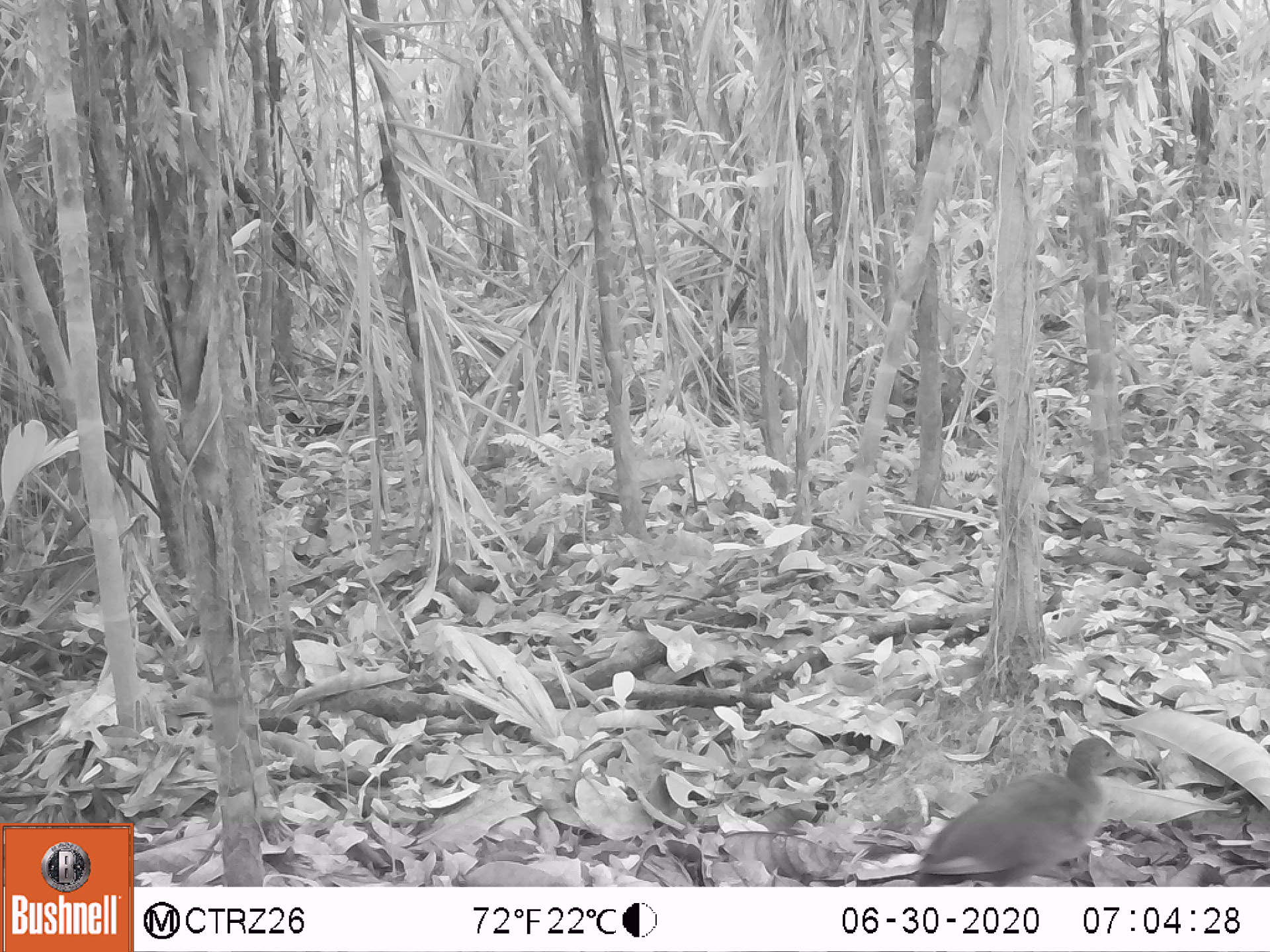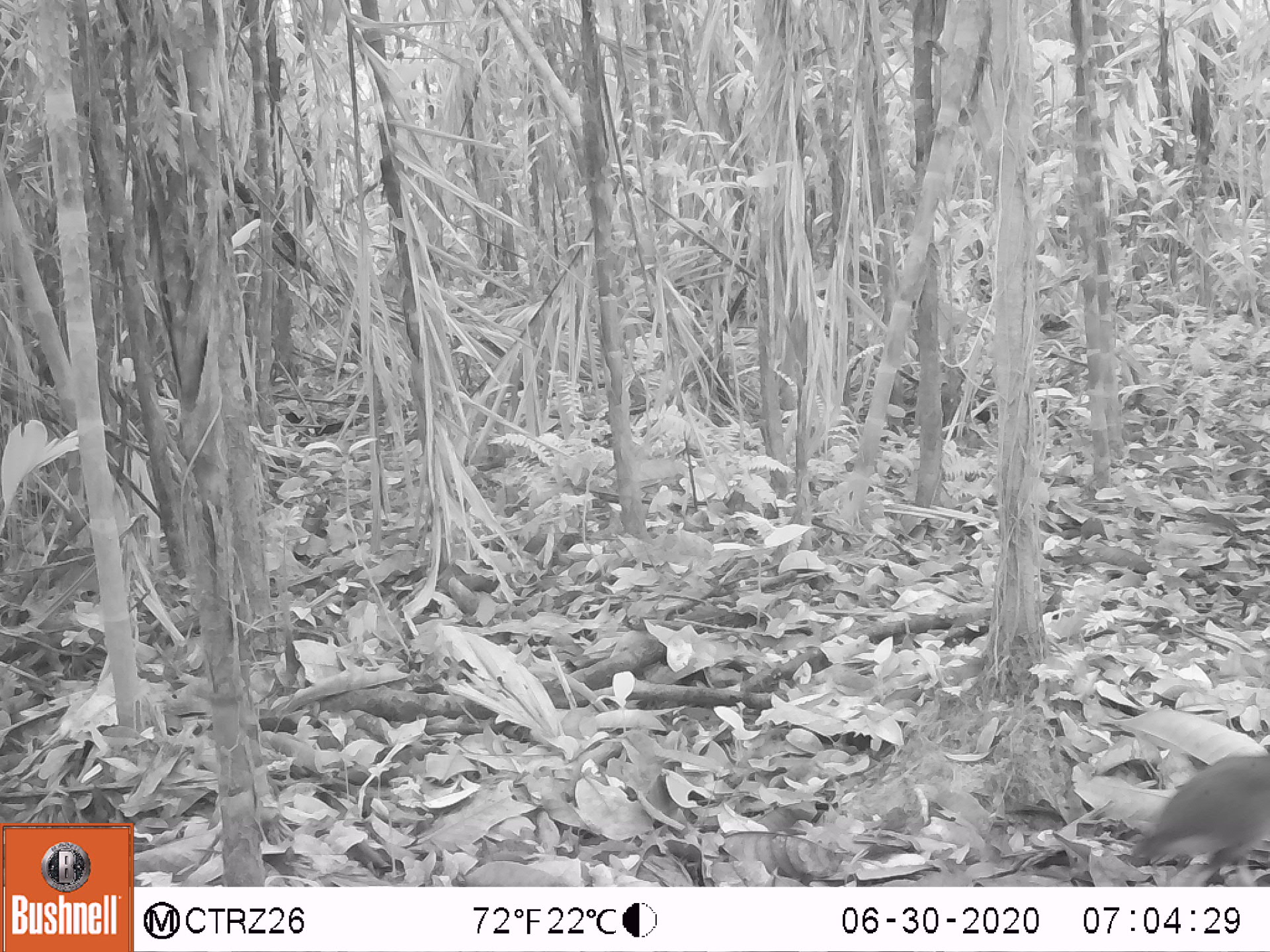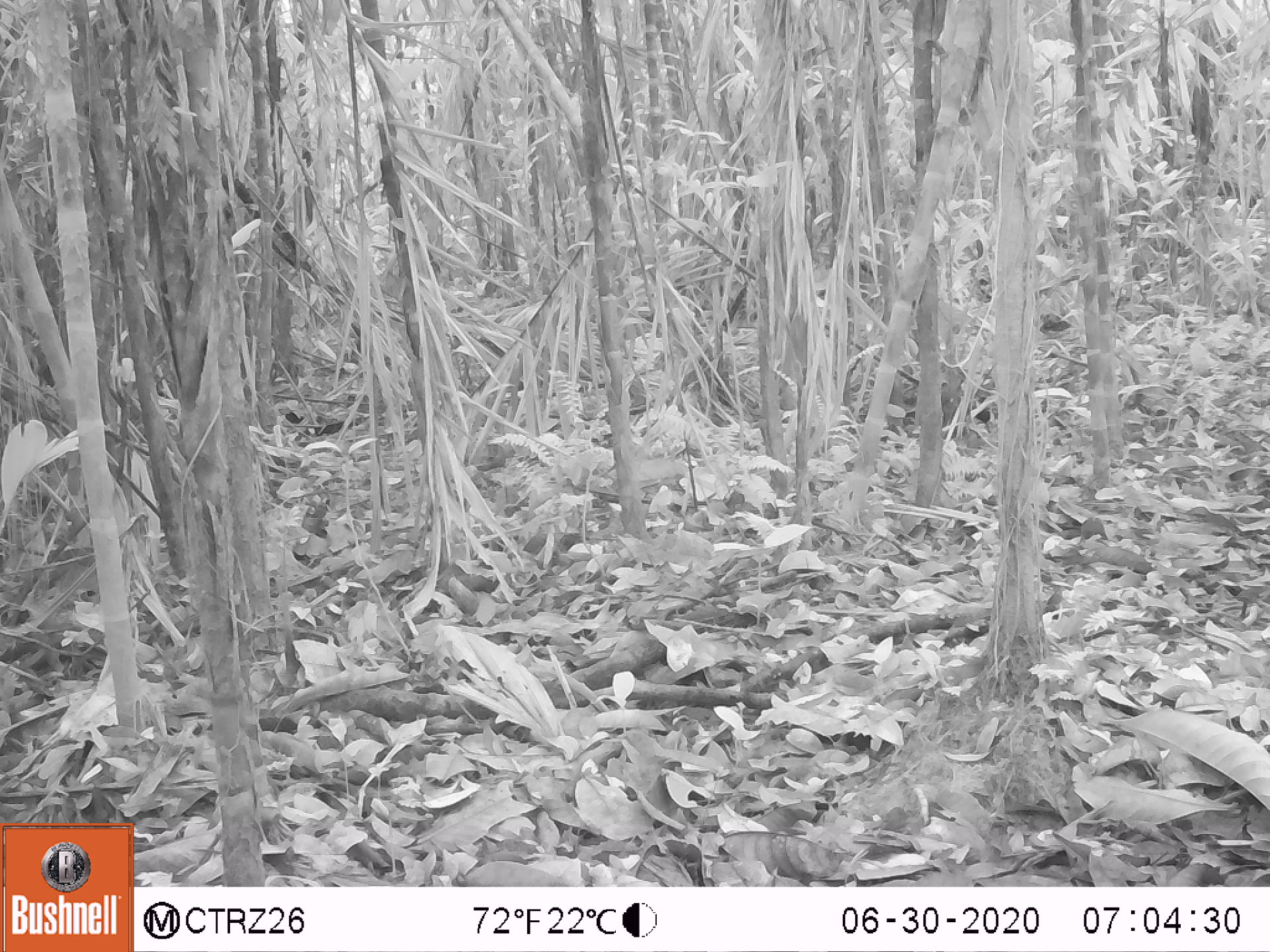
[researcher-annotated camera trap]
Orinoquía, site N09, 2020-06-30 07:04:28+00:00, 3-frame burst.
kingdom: Animalia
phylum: Chordata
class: Aves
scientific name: Aves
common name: bird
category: unknown bird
Unknown bird (bird) (Aves).